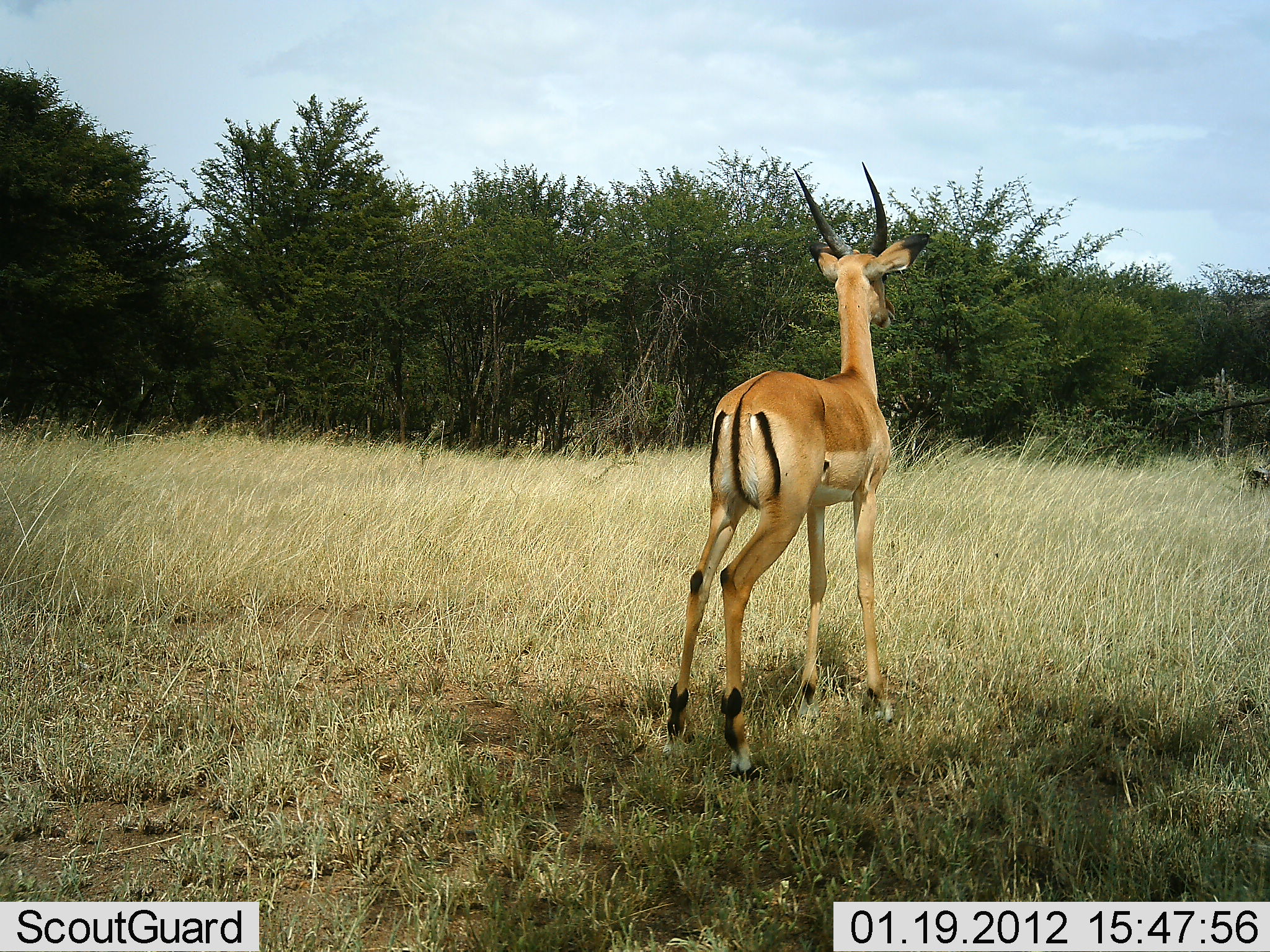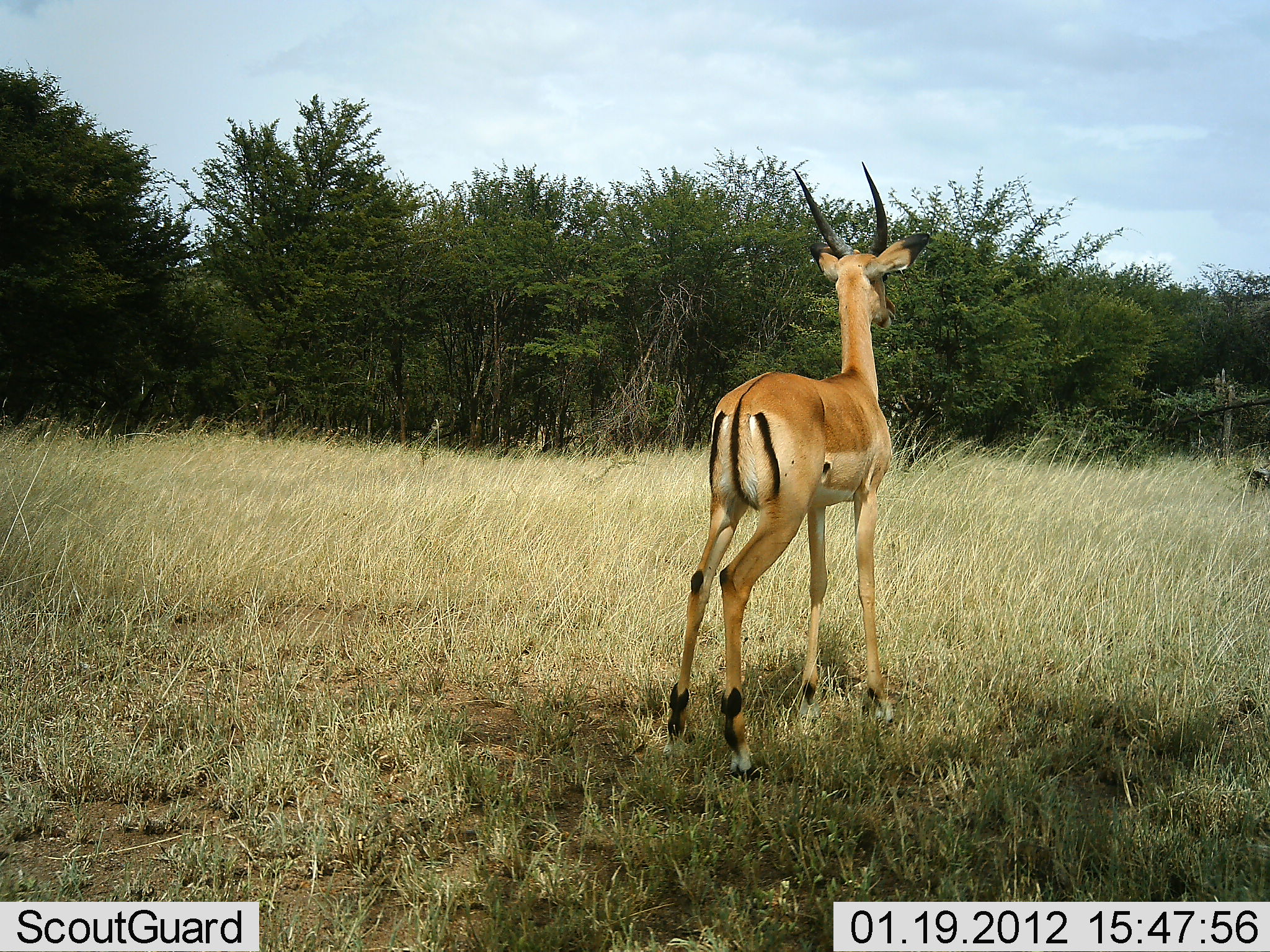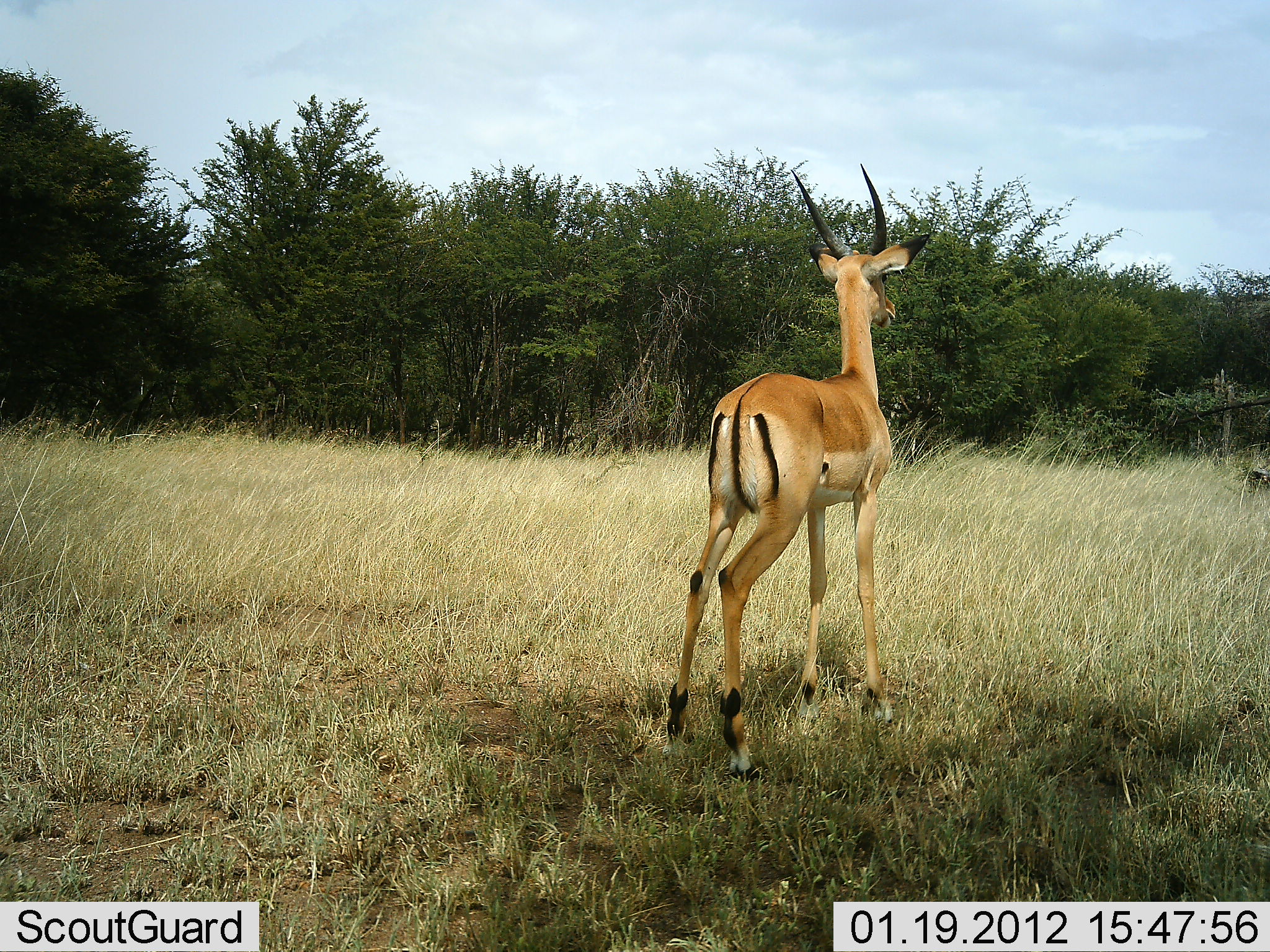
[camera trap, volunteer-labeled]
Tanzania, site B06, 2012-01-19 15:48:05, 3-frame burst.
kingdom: Animalia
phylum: Chordata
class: Mammalia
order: Artiodactyla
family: Bovidae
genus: Aepyceros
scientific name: Aepyceros melampus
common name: impala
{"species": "impala (Aepyceros melampus)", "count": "1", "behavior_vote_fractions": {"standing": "100%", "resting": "0%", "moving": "0%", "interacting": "0%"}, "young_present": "0%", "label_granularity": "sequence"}